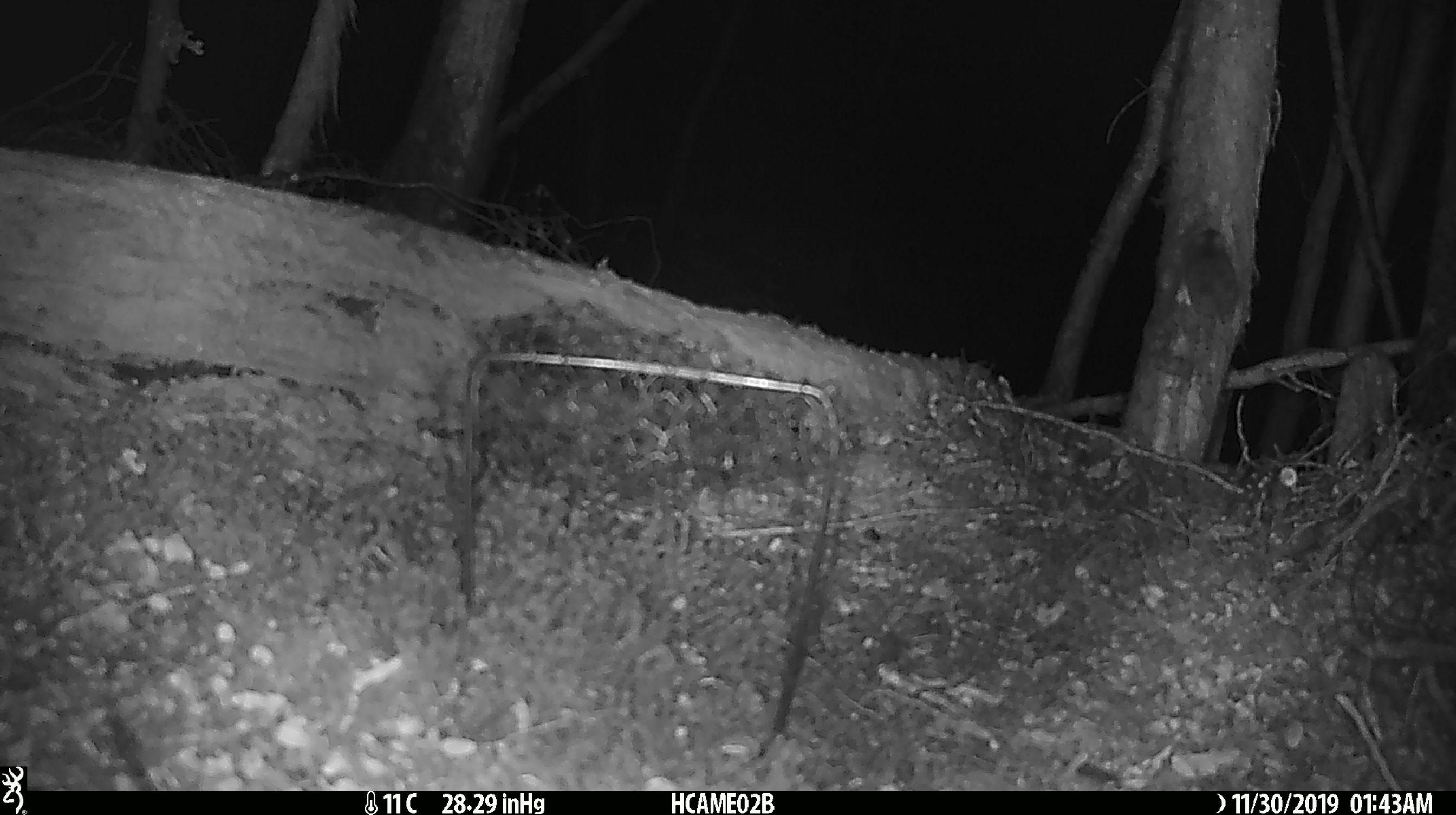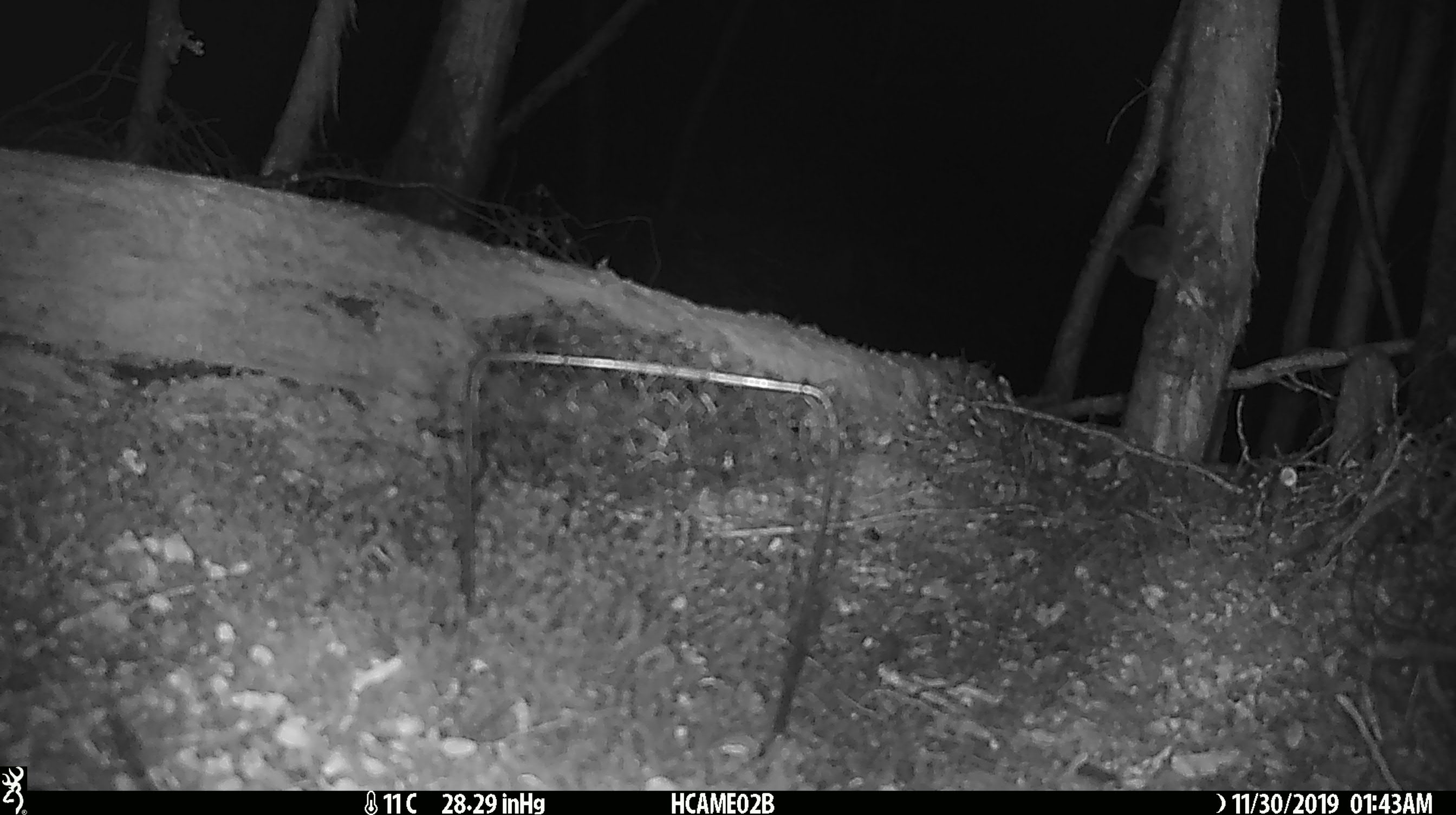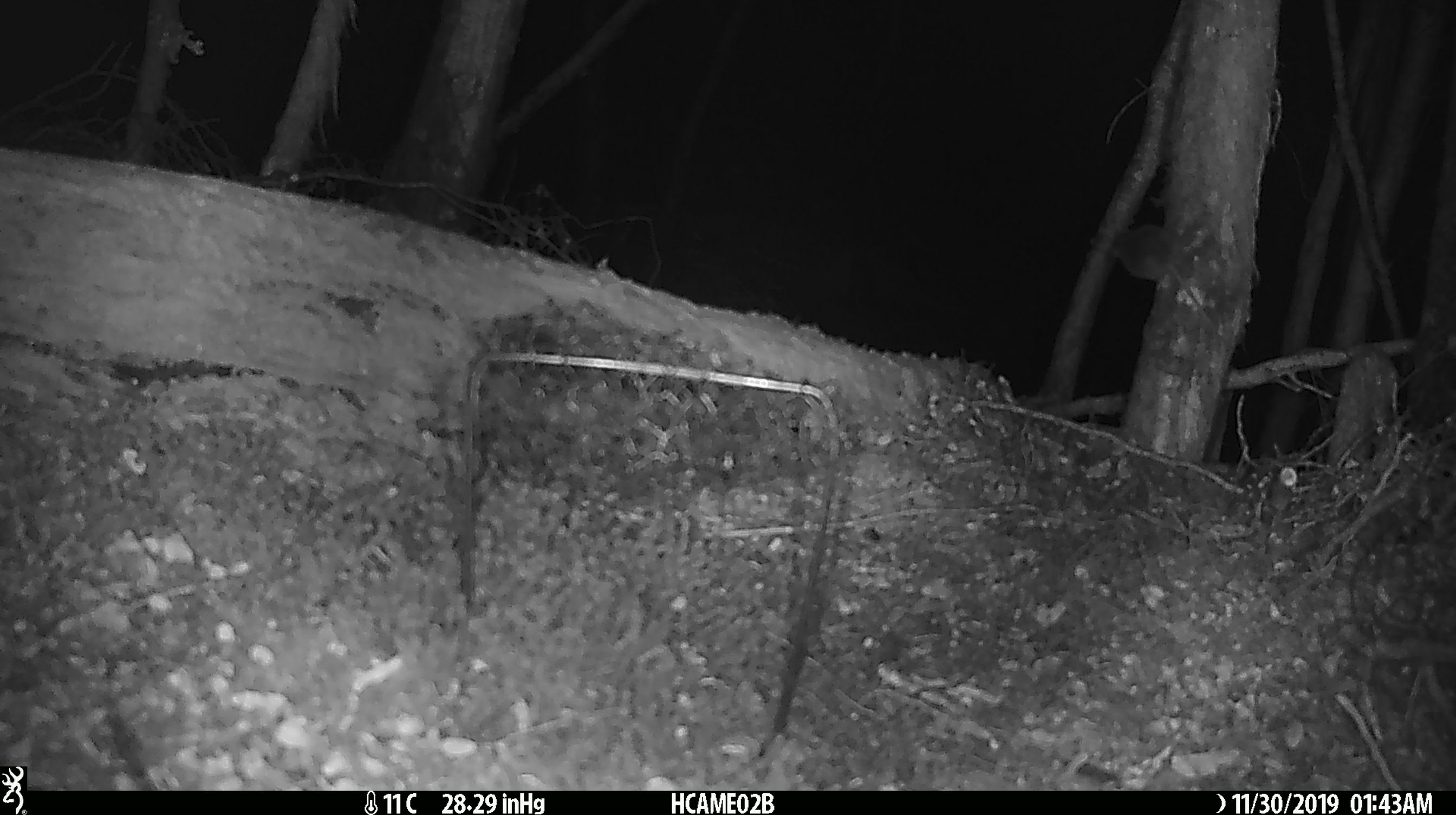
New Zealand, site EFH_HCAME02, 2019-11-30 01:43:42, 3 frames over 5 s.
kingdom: Animalia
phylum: Chordata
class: Mammalia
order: Rodentia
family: Muridae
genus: Mus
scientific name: Mus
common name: mouse